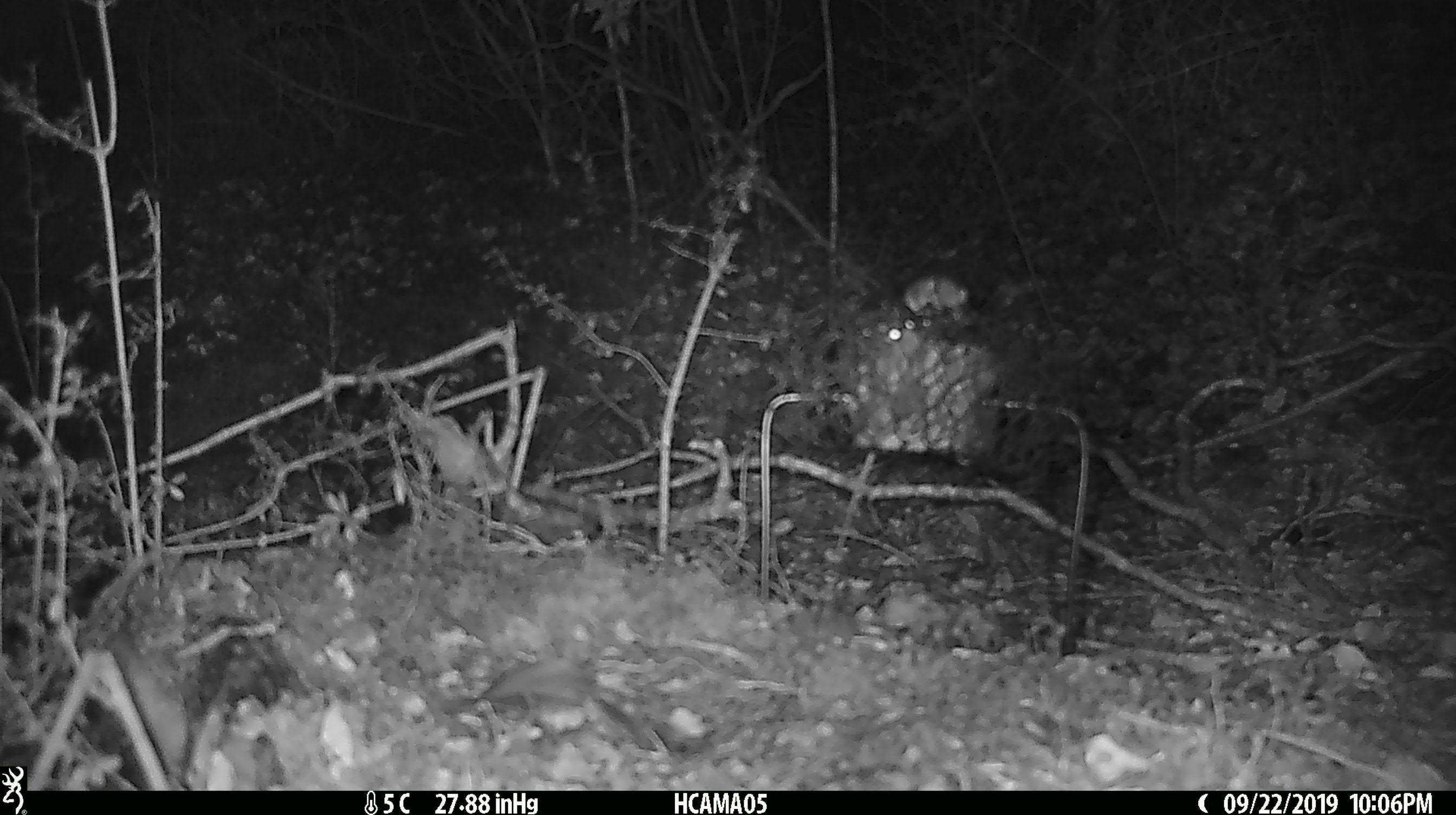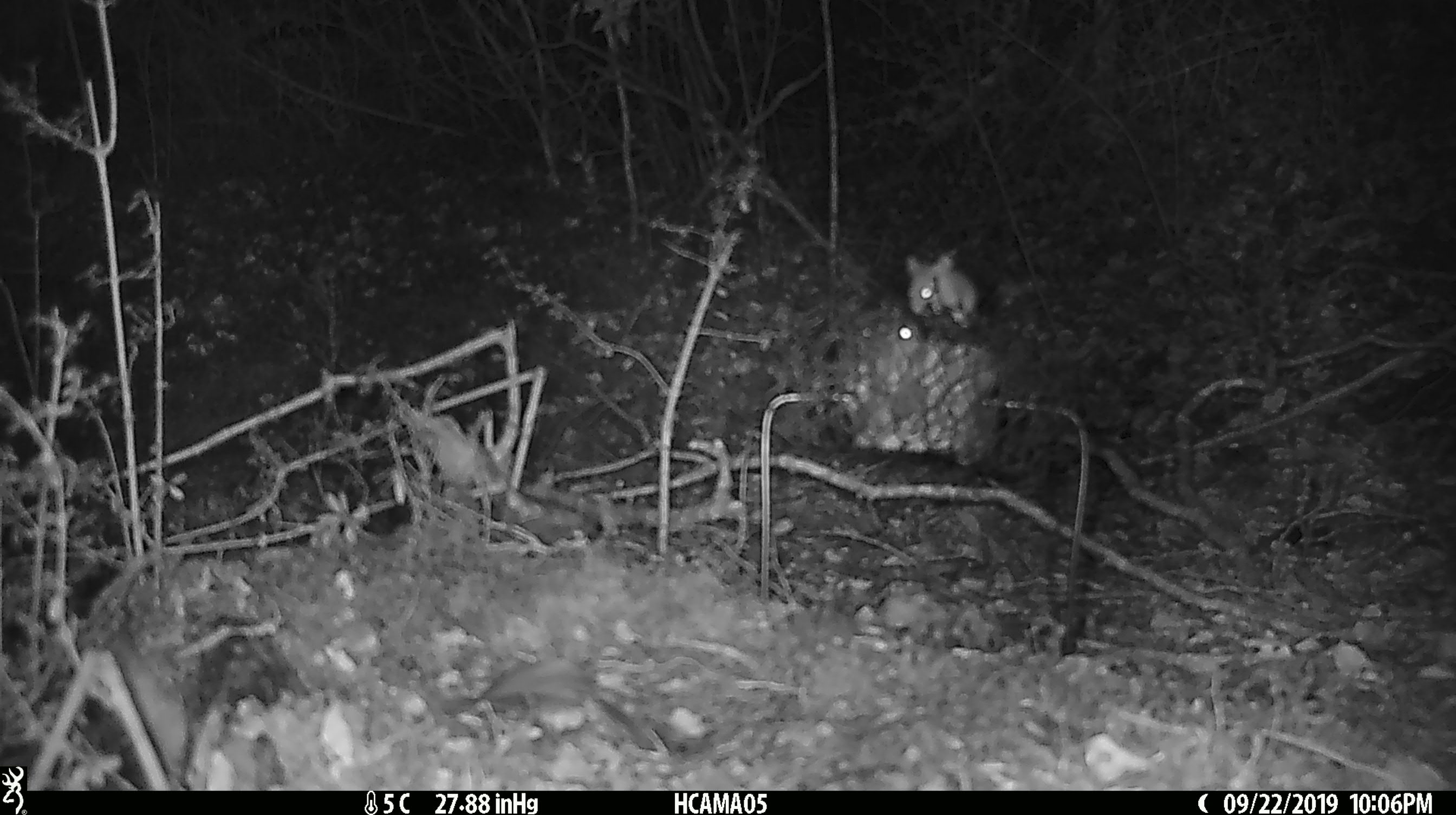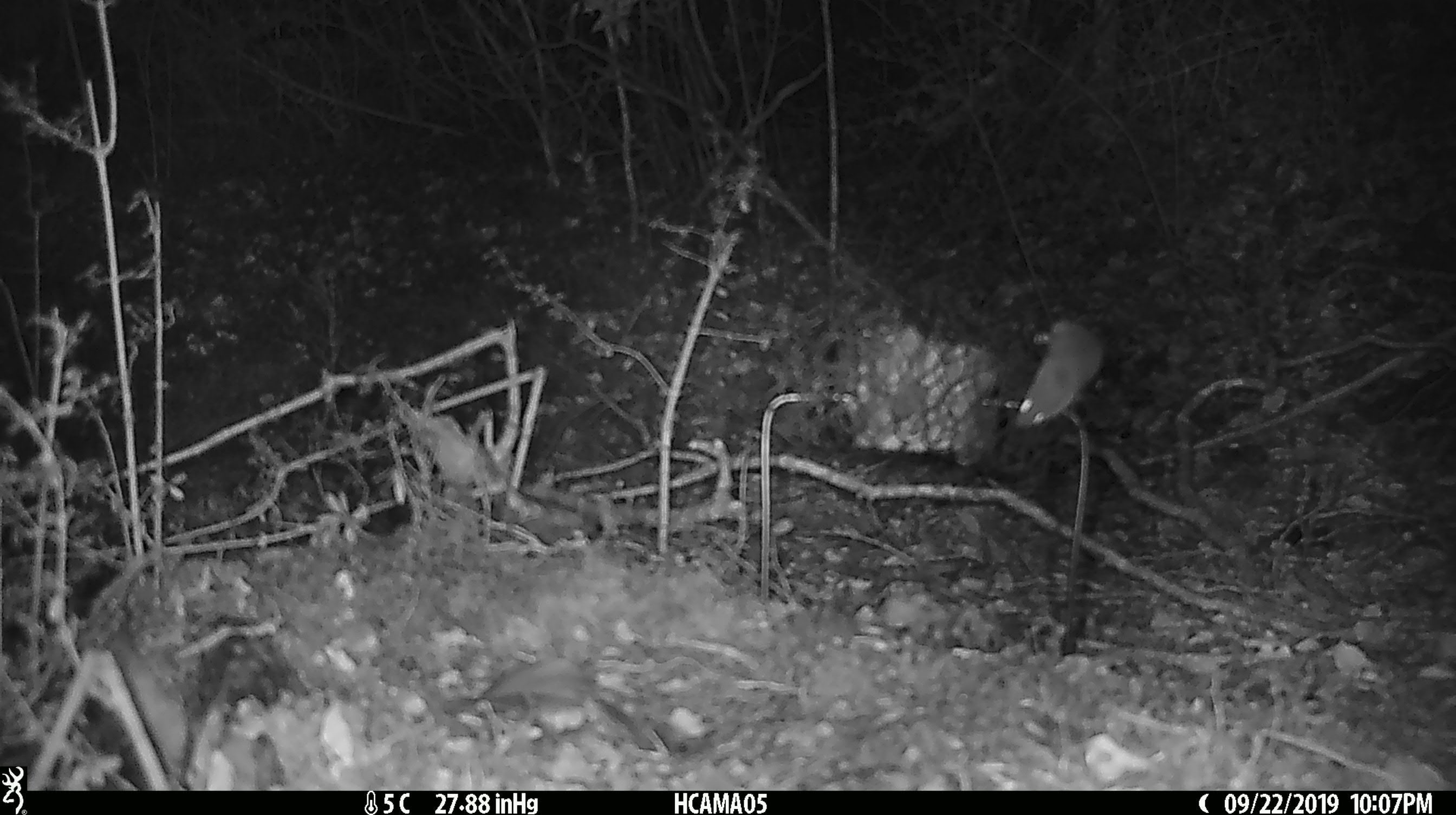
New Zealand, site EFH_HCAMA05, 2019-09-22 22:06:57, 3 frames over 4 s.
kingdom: Animalia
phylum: Chordata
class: Mammalia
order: Rodentia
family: Muridae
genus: Mus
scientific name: Mus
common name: mouse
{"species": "mouse (Mus)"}